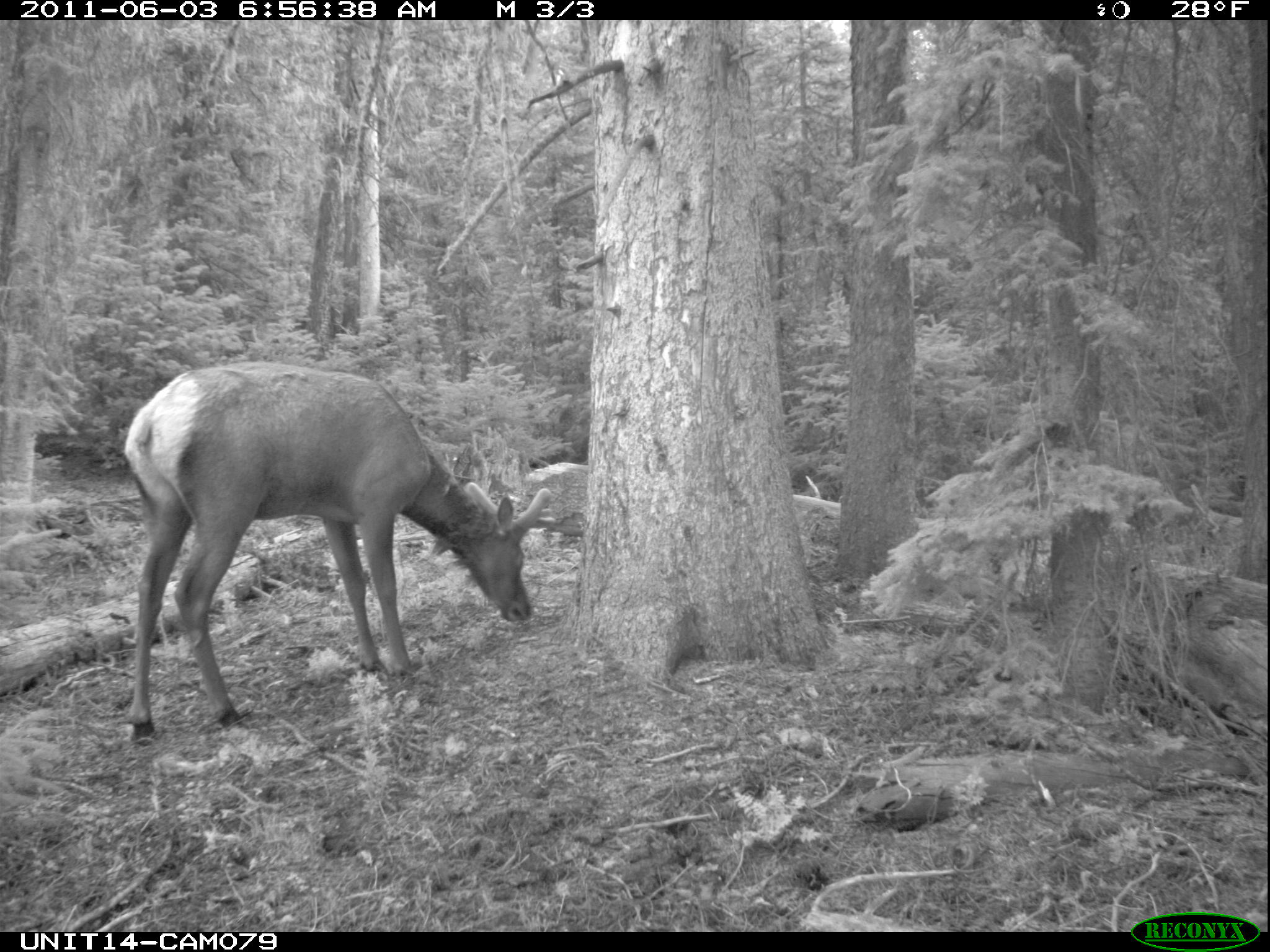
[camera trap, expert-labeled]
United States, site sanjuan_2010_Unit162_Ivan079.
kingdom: Animalia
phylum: Chordata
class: Mammalia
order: Artiodactyla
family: Cervidae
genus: Cervus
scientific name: Cervus elaphus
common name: red deer